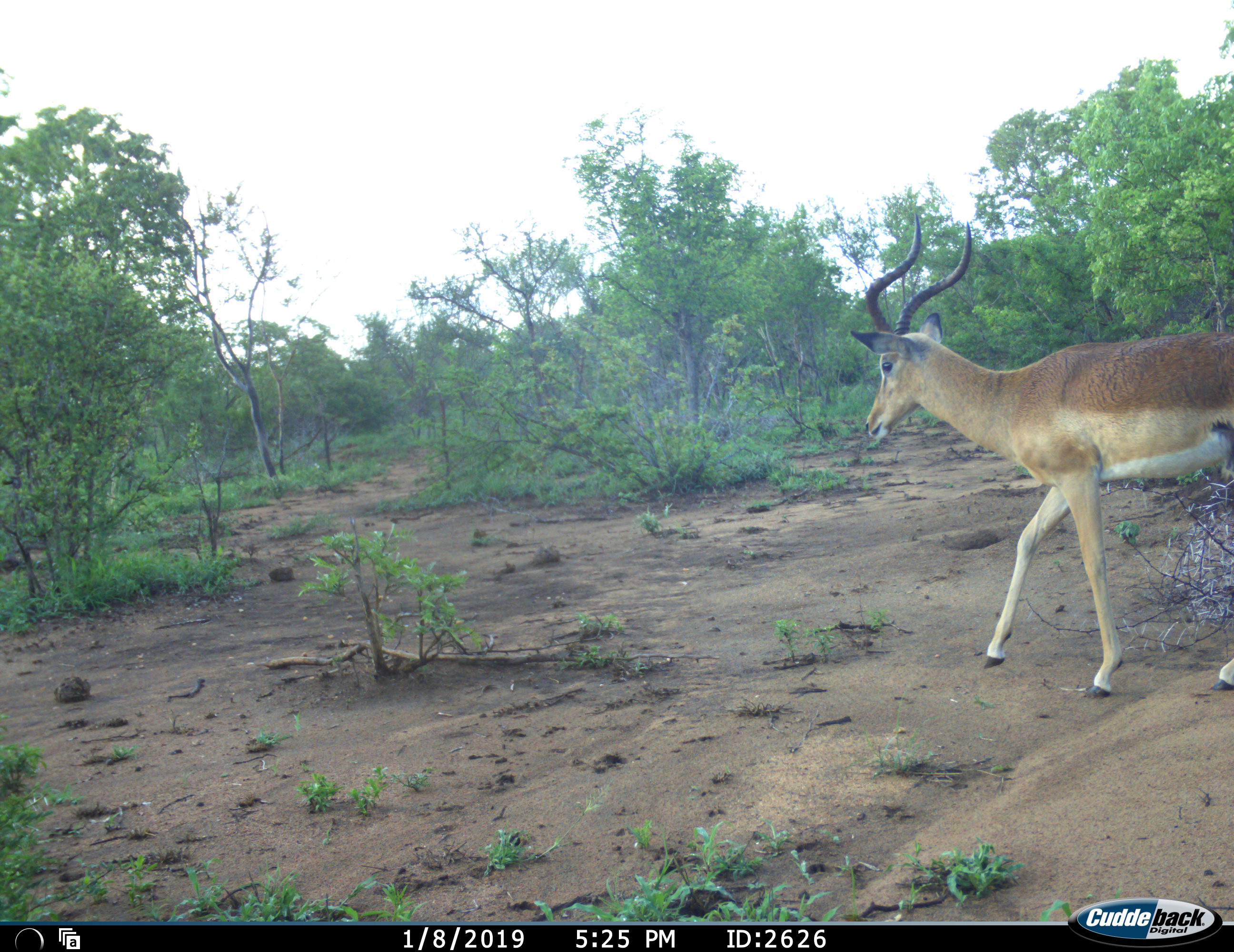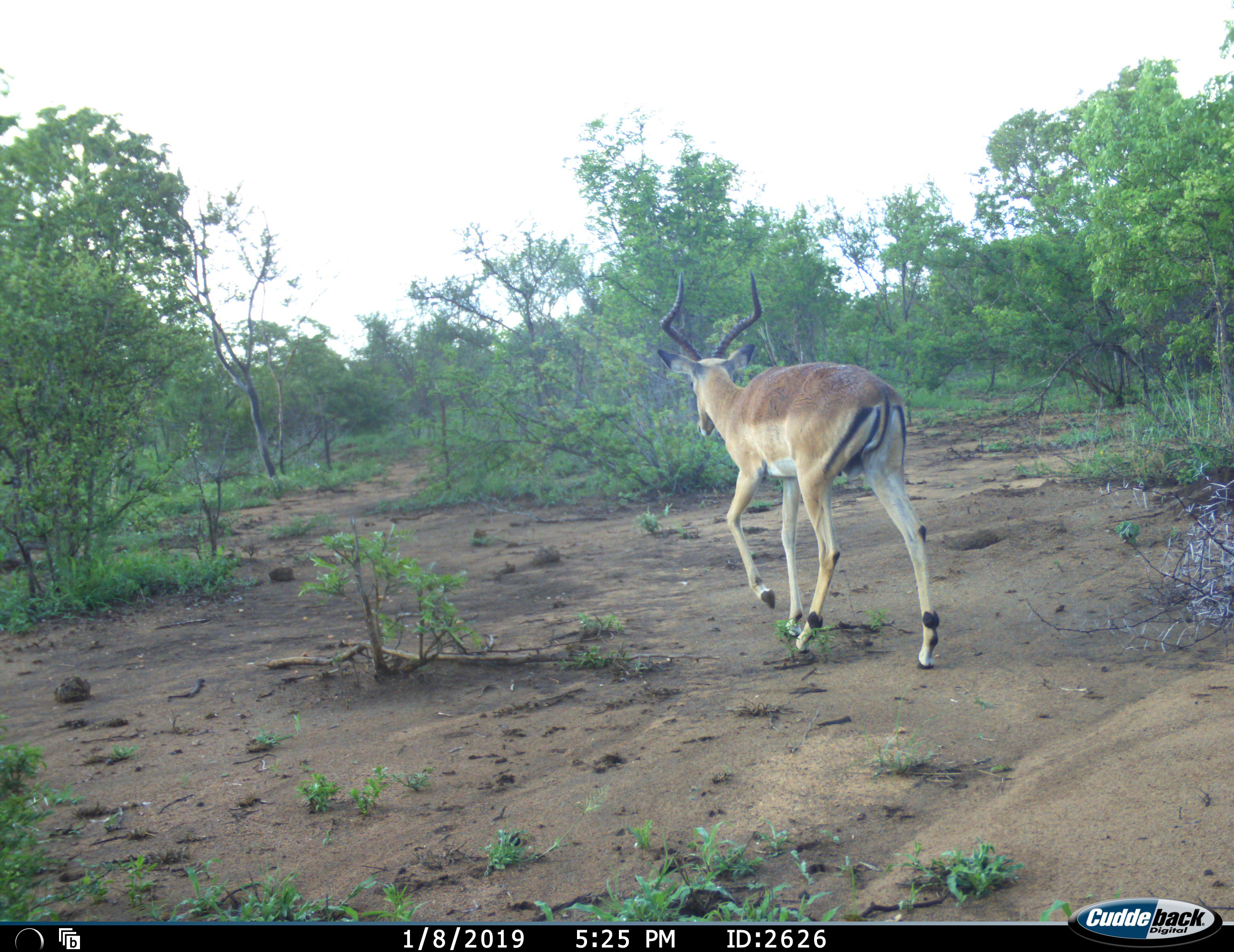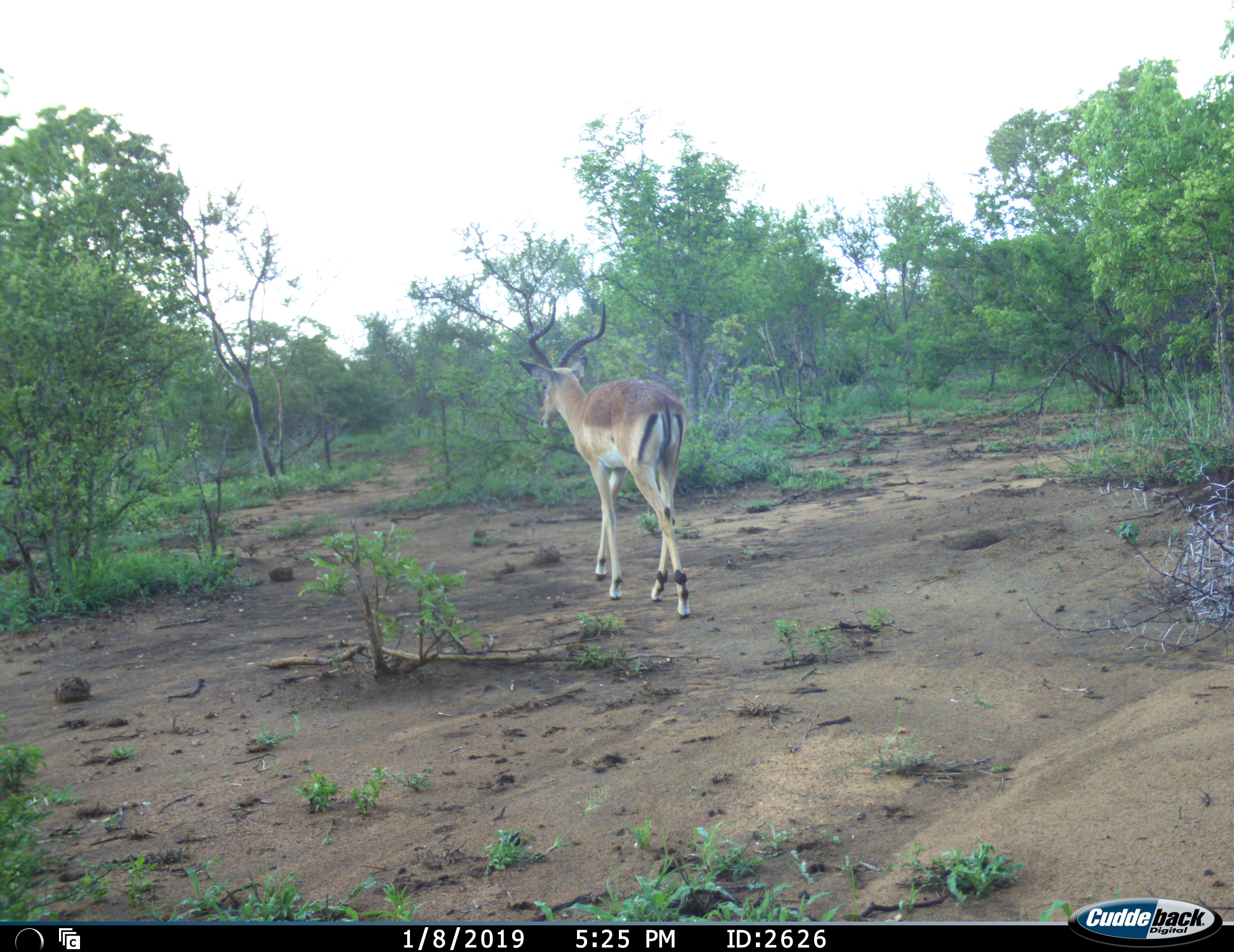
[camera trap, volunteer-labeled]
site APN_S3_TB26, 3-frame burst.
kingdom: Animalia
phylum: Chordata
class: Mammalia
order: Artiodactyla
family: Bovidae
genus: Aepyceros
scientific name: Aepyceros melampus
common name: impala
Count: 1.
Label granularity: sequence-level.